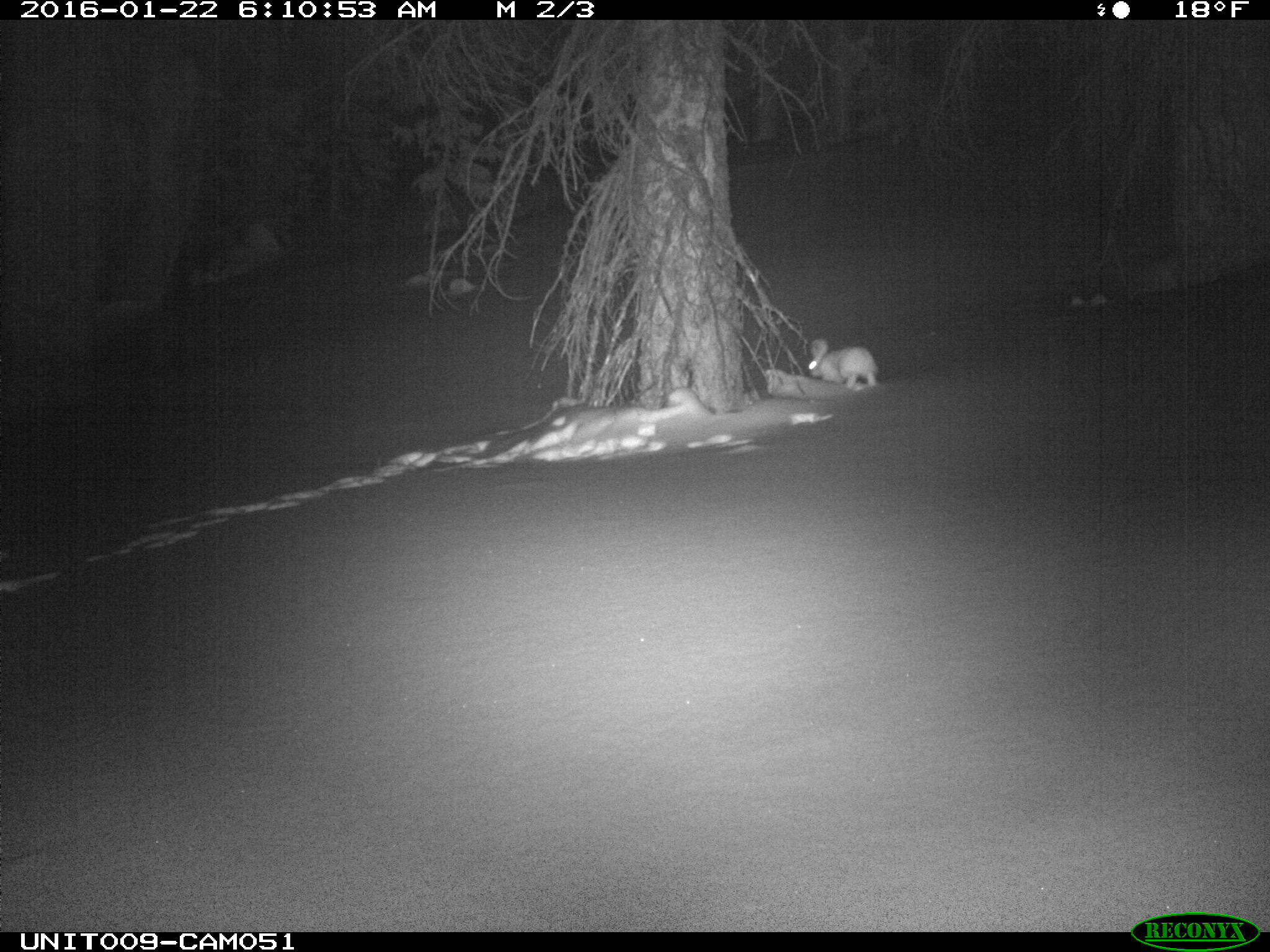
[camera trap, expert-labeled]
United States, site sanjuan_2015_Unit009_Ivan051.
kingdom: Animalia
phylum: Chordata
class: Mammalia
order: Lagomorpha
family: Leporidae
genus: Lepus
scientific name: Lepus americanus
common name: snowshoe hare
Lepus americanus (snowshoe hare).